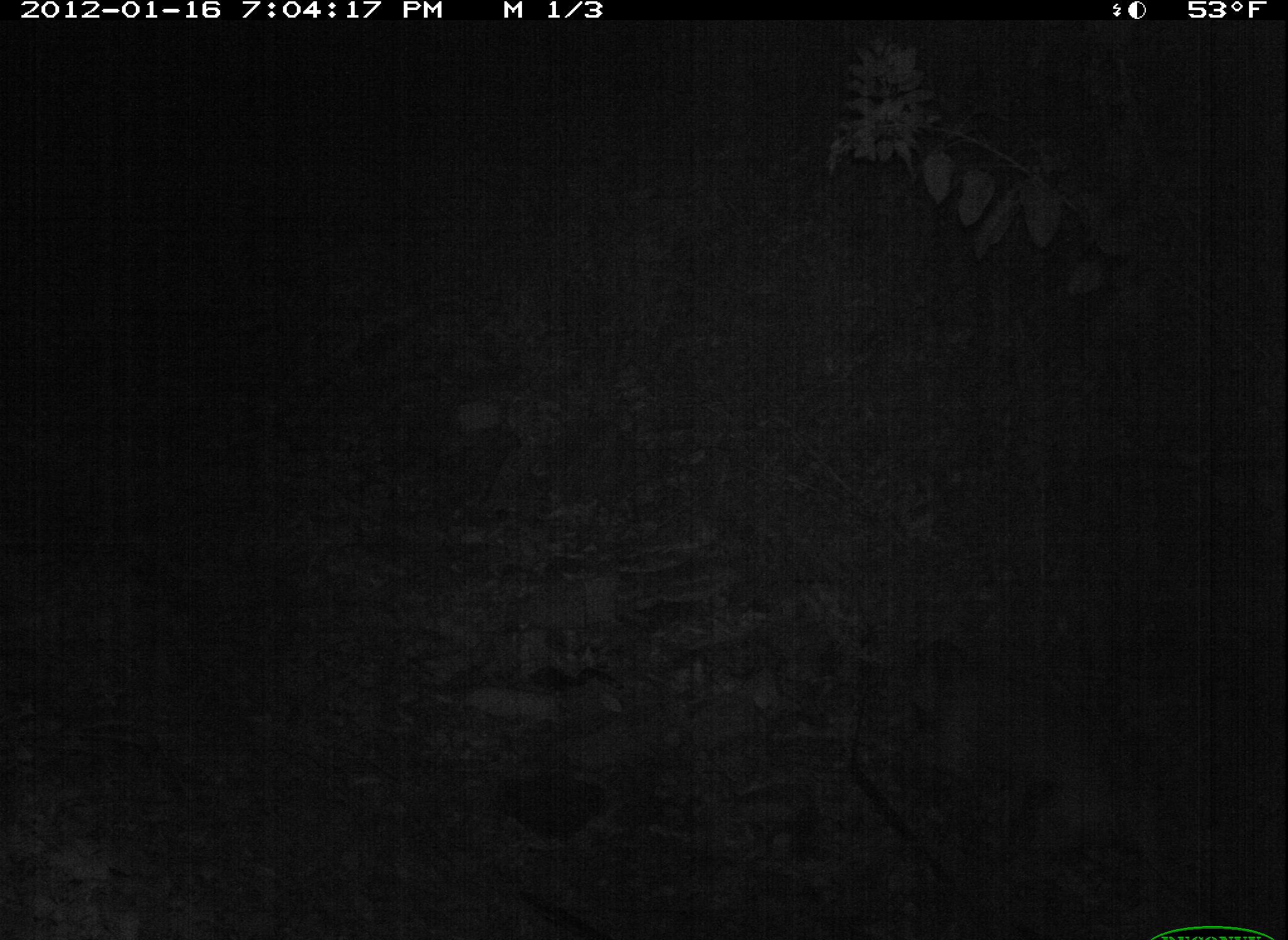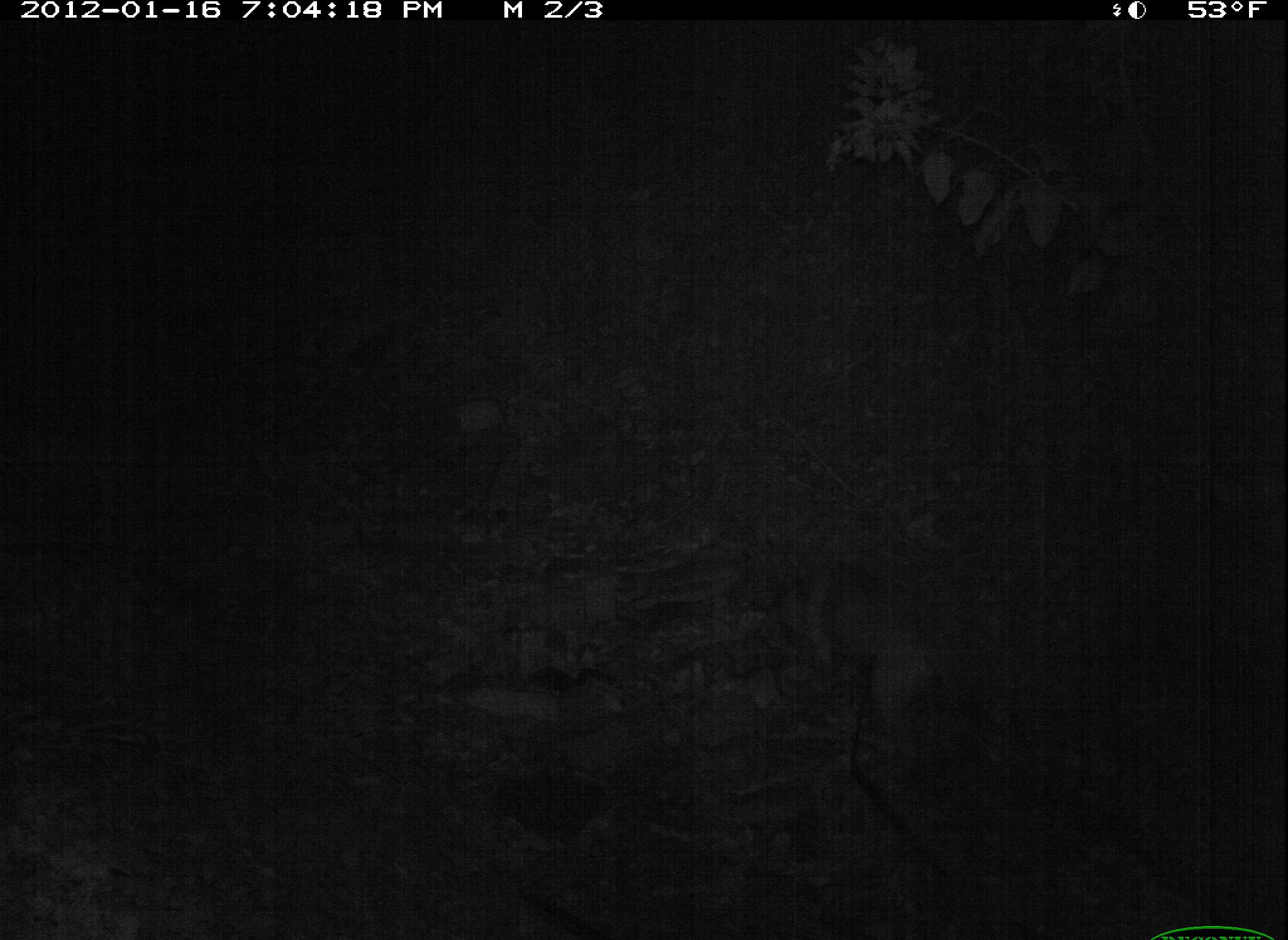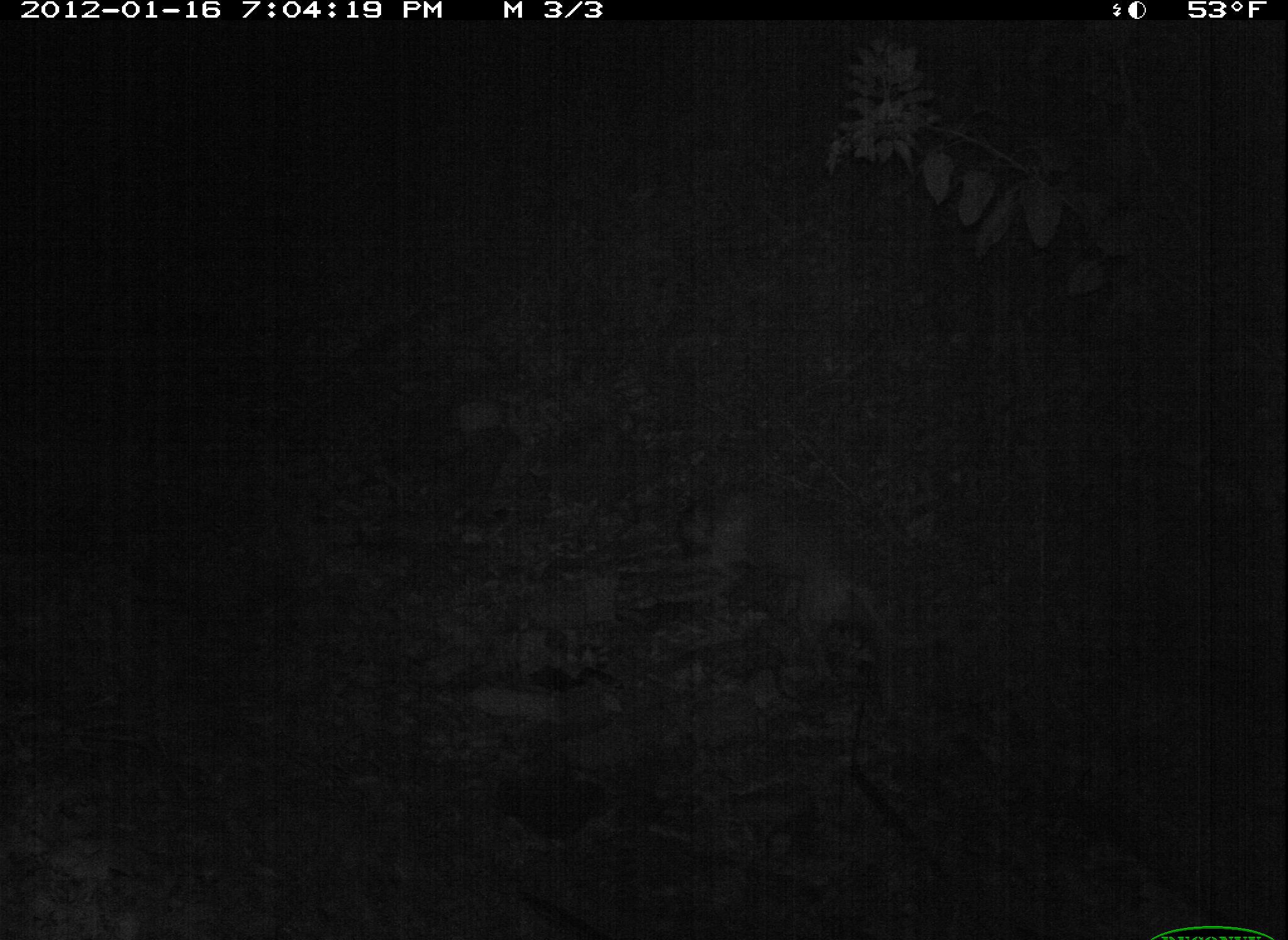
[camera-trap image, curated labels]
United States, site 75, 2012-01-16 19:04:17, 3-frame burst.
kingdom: Animalia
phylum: Chordata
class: Mammalia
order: Carnivora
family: Canidae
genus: Canis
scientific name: Canis familiaris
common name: domestic dog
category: dog